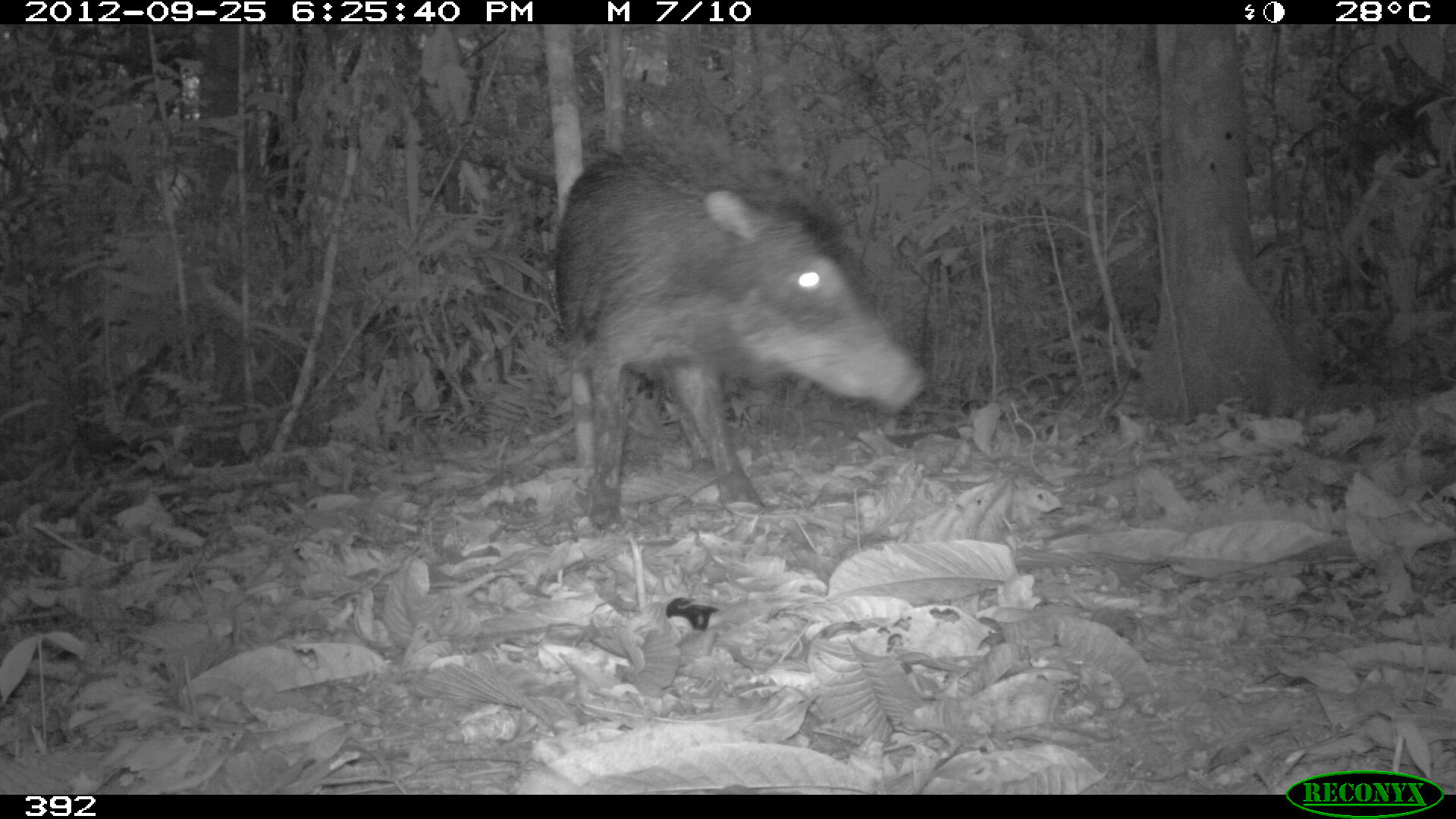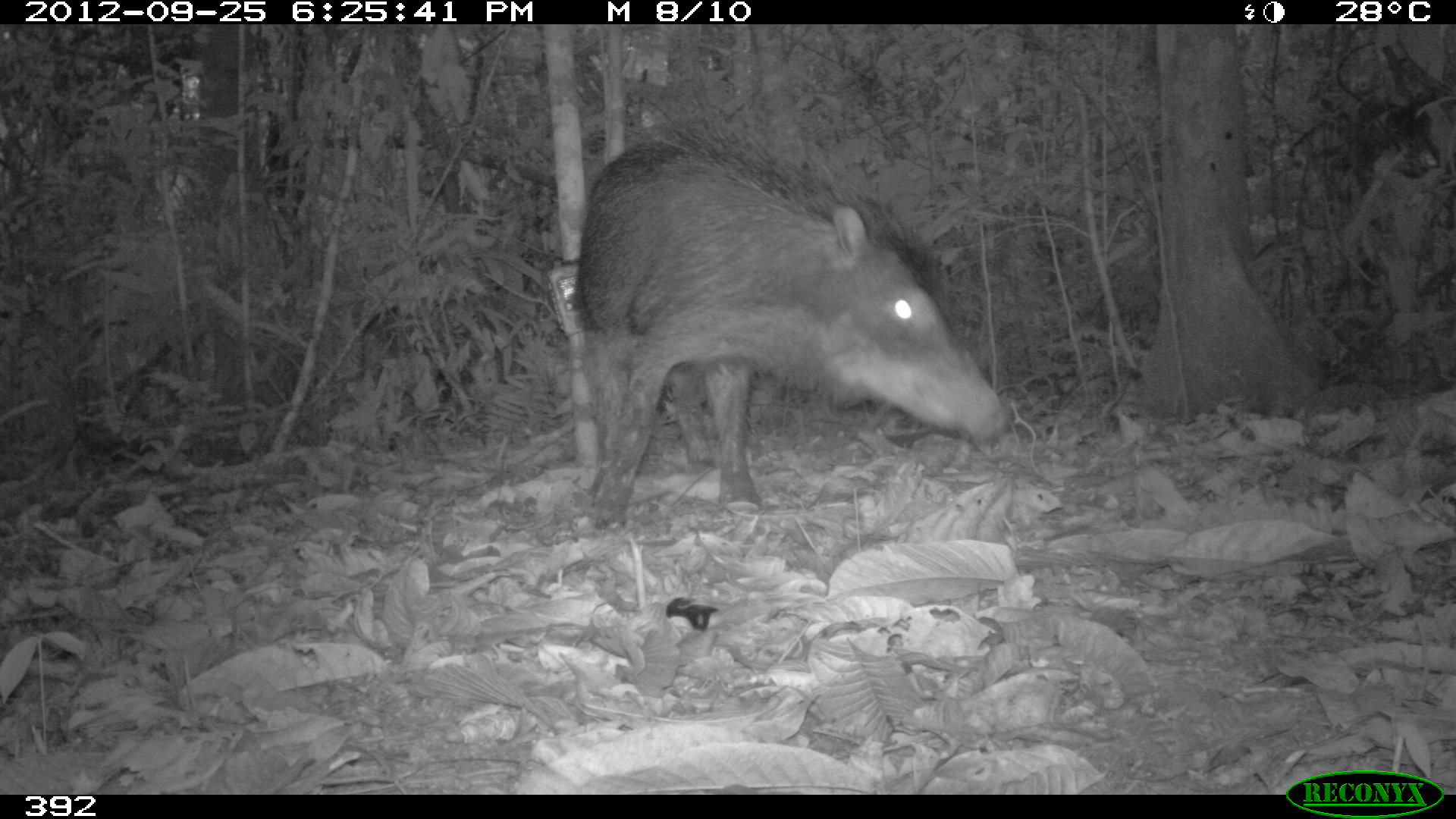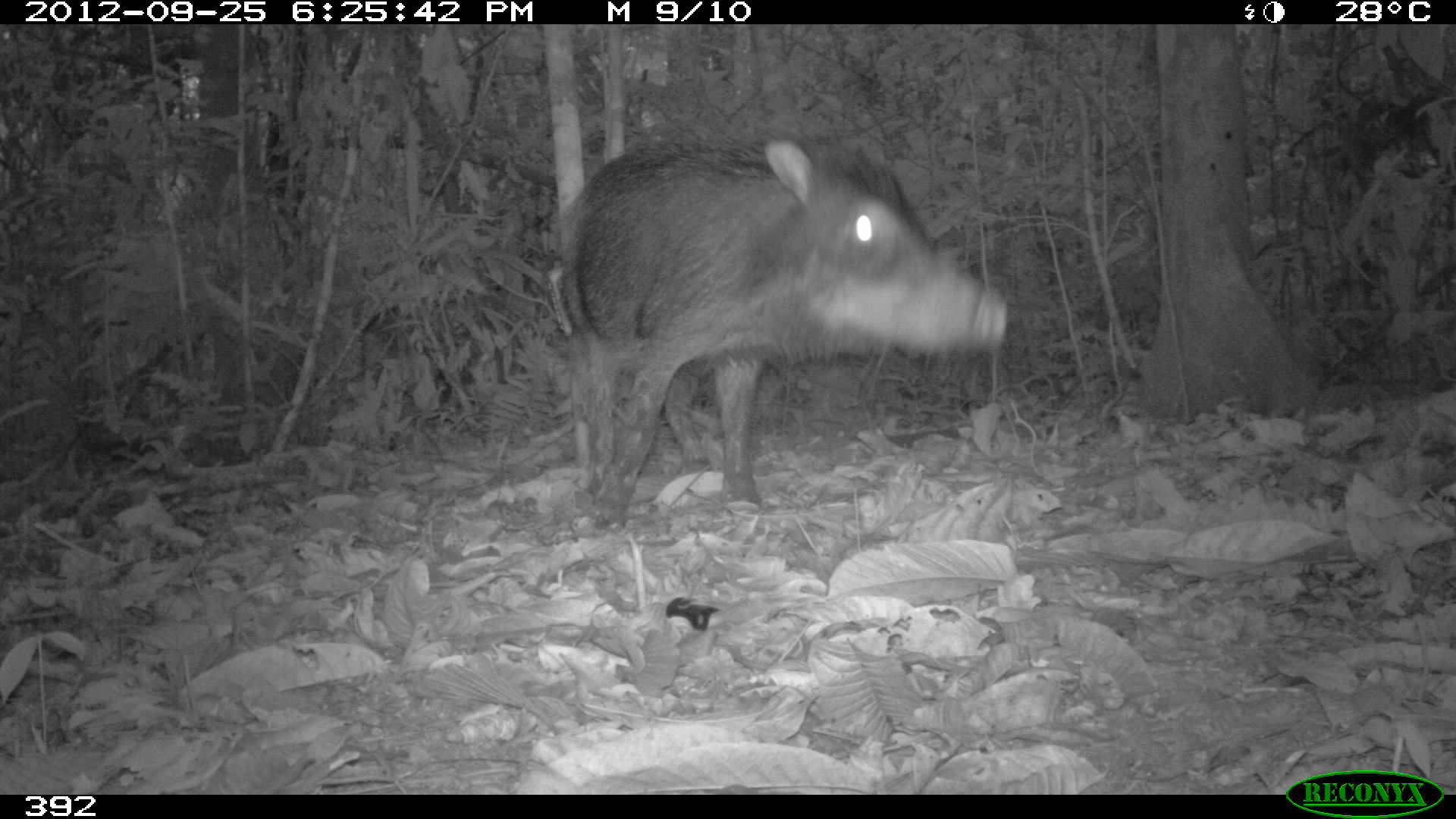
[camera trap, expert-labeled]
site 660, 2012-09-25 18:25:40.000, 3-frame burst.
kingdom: Animalia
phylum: Chordata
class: Mammalia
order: Artiodactyla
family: Tayassuidae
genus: Tayassu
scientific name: Tayassu pecari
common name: white-lipped peccary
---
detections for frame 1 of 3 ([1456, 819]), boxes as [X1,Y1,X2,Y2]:
tayassu pecari: [552,120,924,529]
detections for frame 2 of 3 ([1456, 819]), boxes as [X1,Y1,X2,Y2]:
tayassu pecari: [564,84,1009,531]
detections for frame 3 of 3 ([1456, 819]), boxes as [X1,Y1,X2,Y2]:
tayassu pecari: [554,122,1003,527]